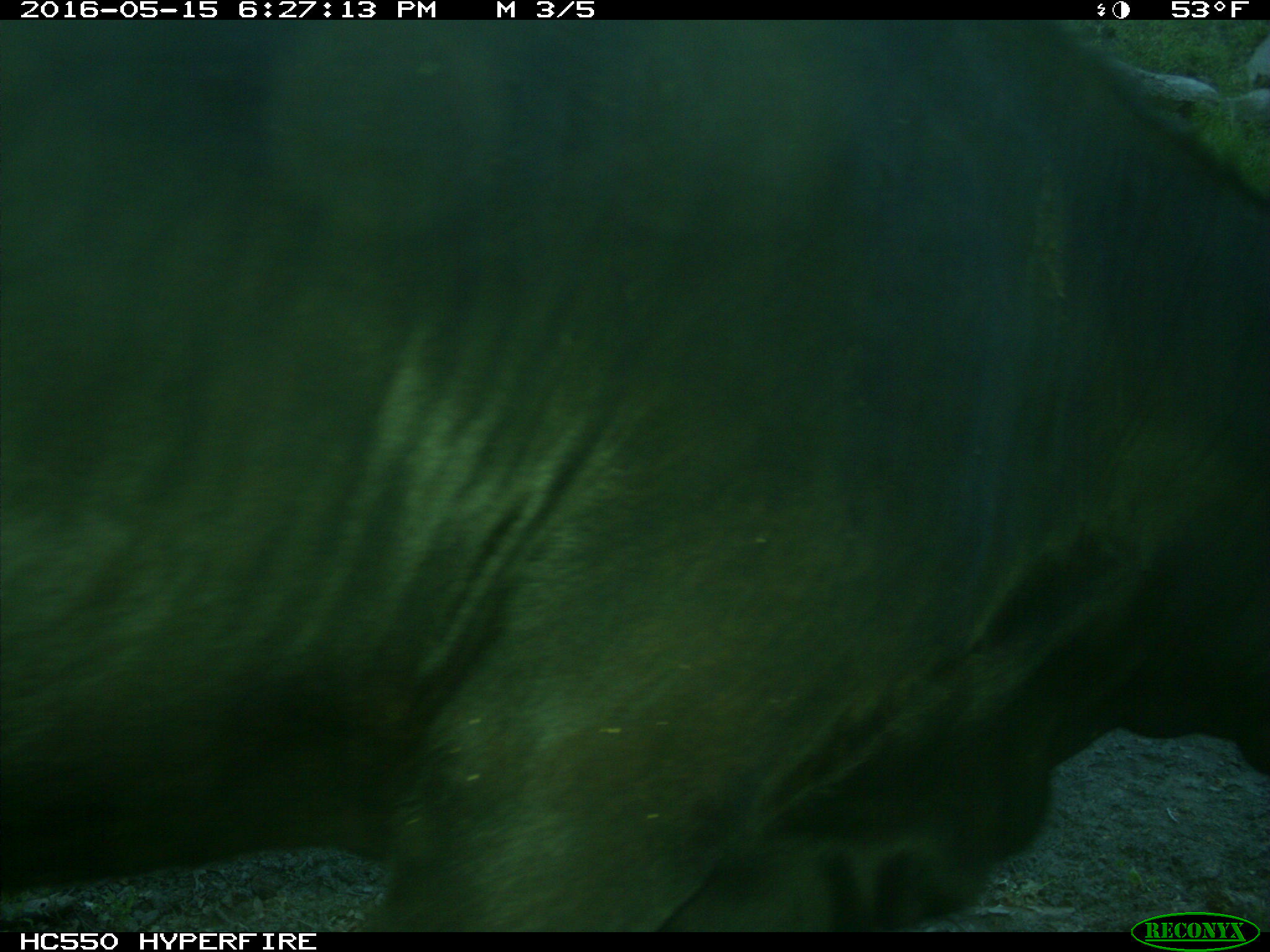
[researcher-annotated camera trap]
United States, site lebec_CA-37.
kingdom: Animalia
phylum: Chordata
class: Mammalia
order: Artiodactyla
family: Bovidae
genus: Bos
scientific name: Bos taurus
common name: domestic cow